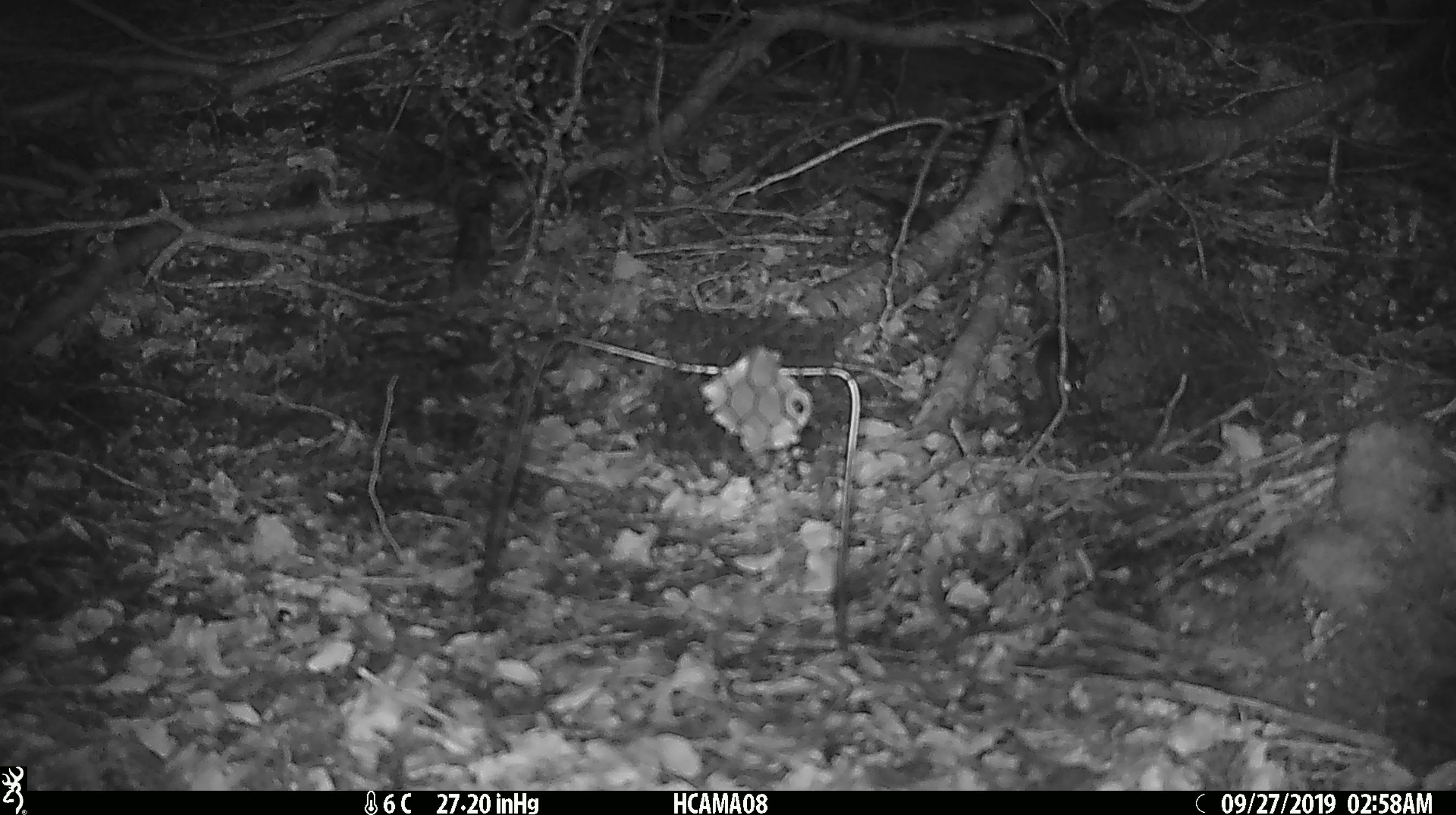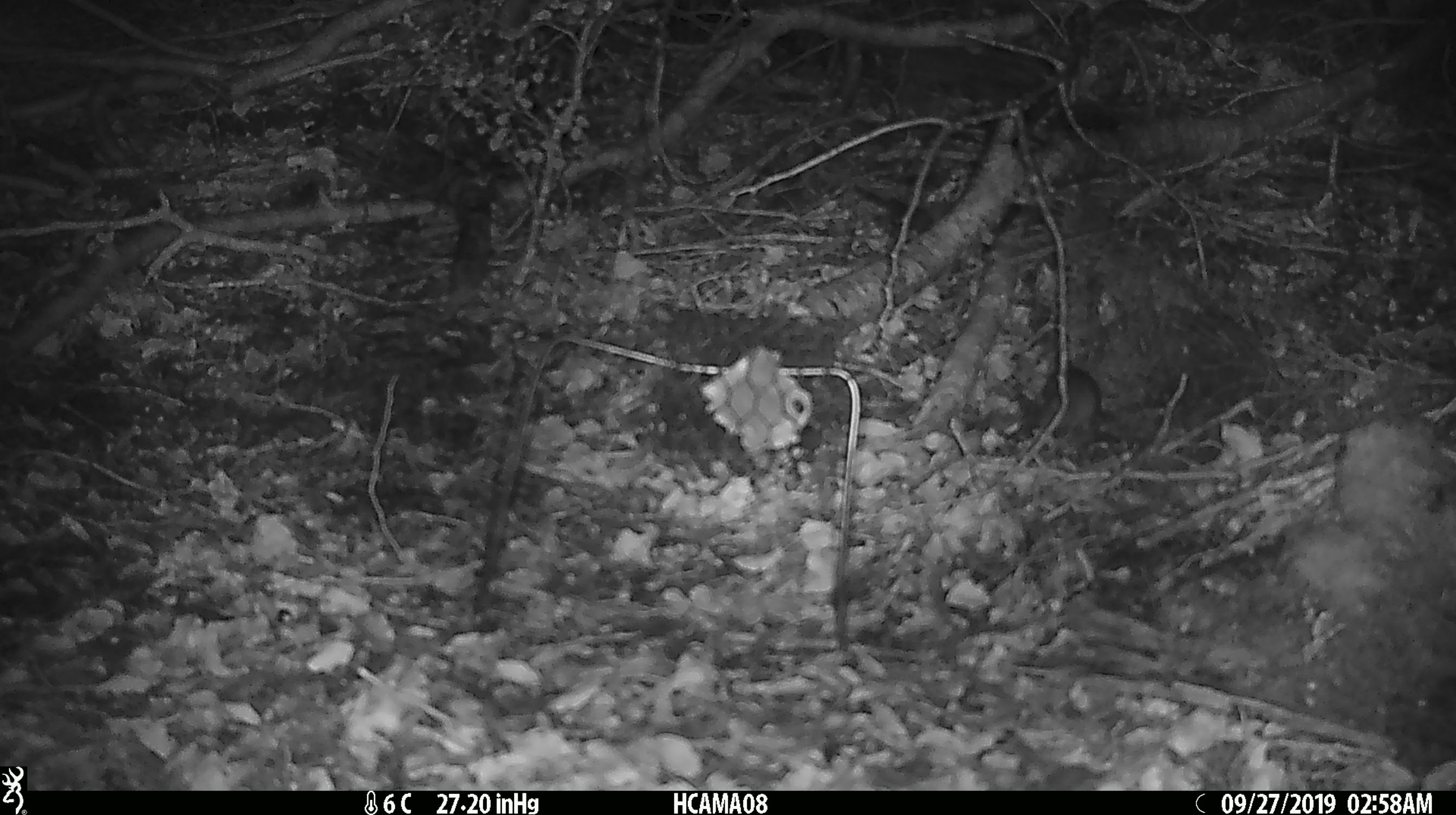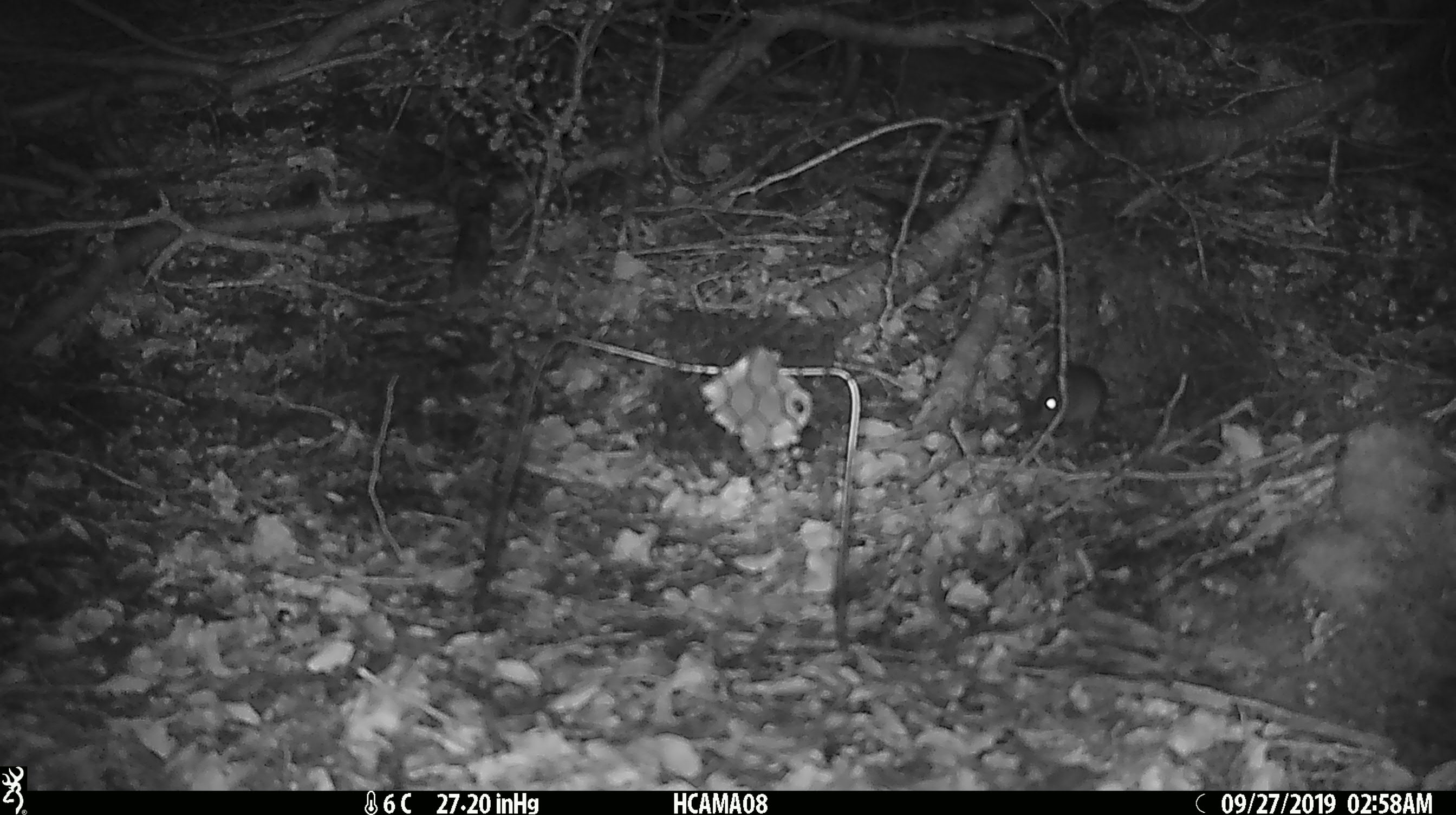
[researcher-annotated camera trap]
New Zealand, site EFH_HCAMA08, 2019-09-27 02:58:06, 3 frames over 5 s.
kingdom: Animalia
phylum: Chordata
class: Mammalia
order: Rodentia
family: Muridae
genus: Mus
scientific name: Mus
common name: mouse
Mouse (Mus).